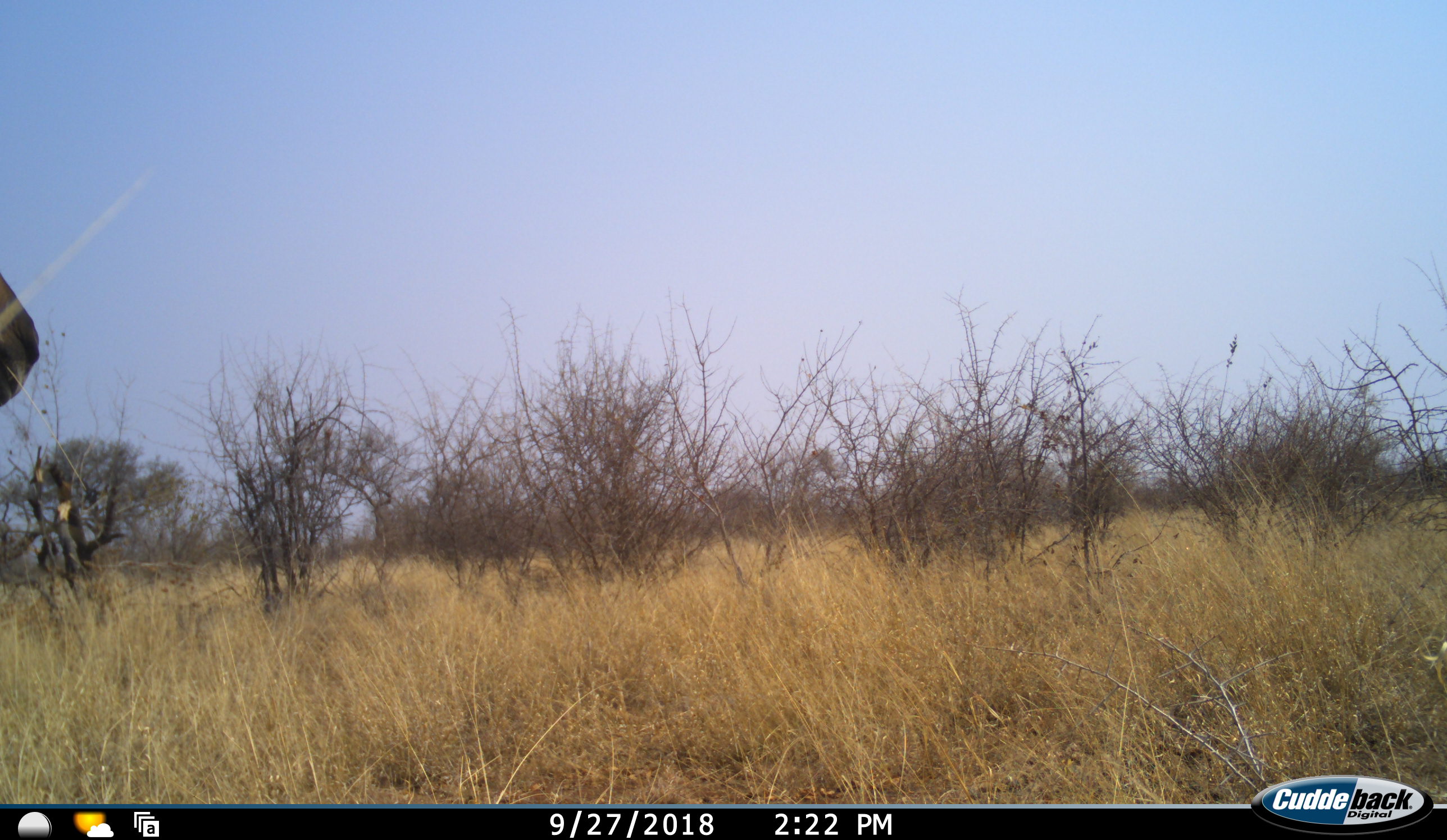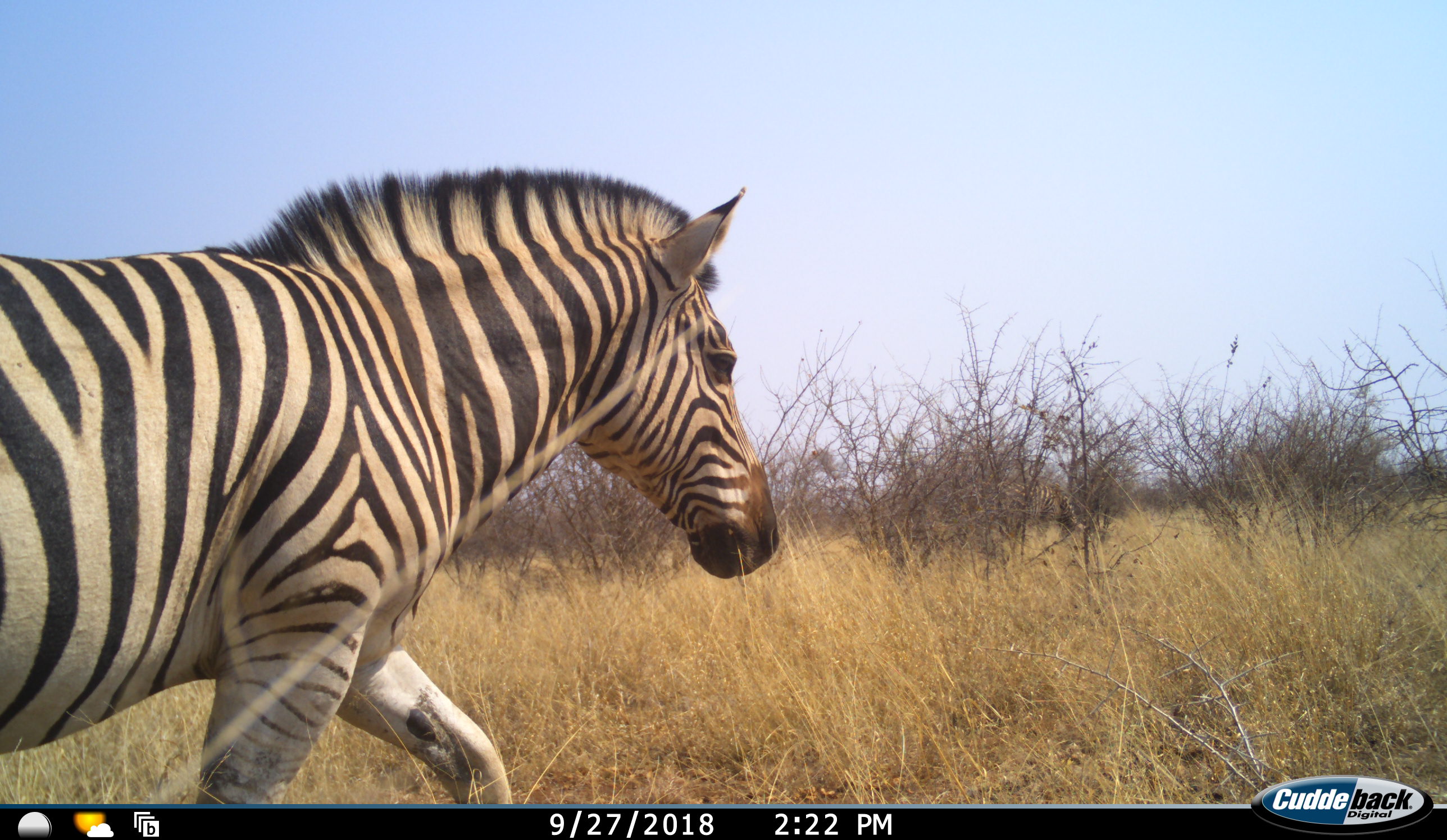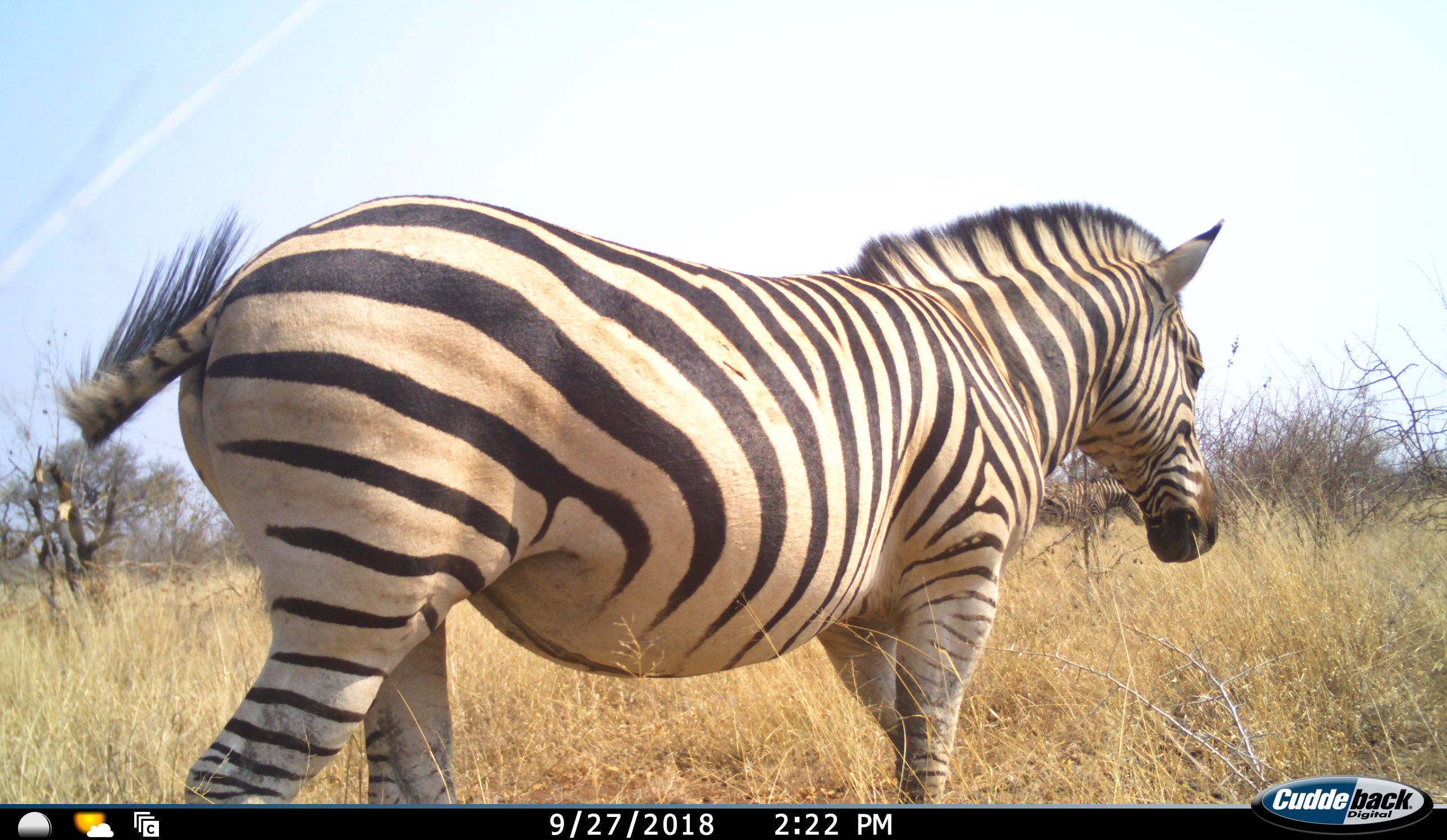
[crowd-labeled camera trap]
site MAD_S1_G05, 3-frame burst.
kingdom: Animalia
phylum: Chordata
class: Mammalia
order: Perissodactyla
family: Equidae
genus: Equus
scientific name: Equus quagga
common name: plains zebra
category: zebraplains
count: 1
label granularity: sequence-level